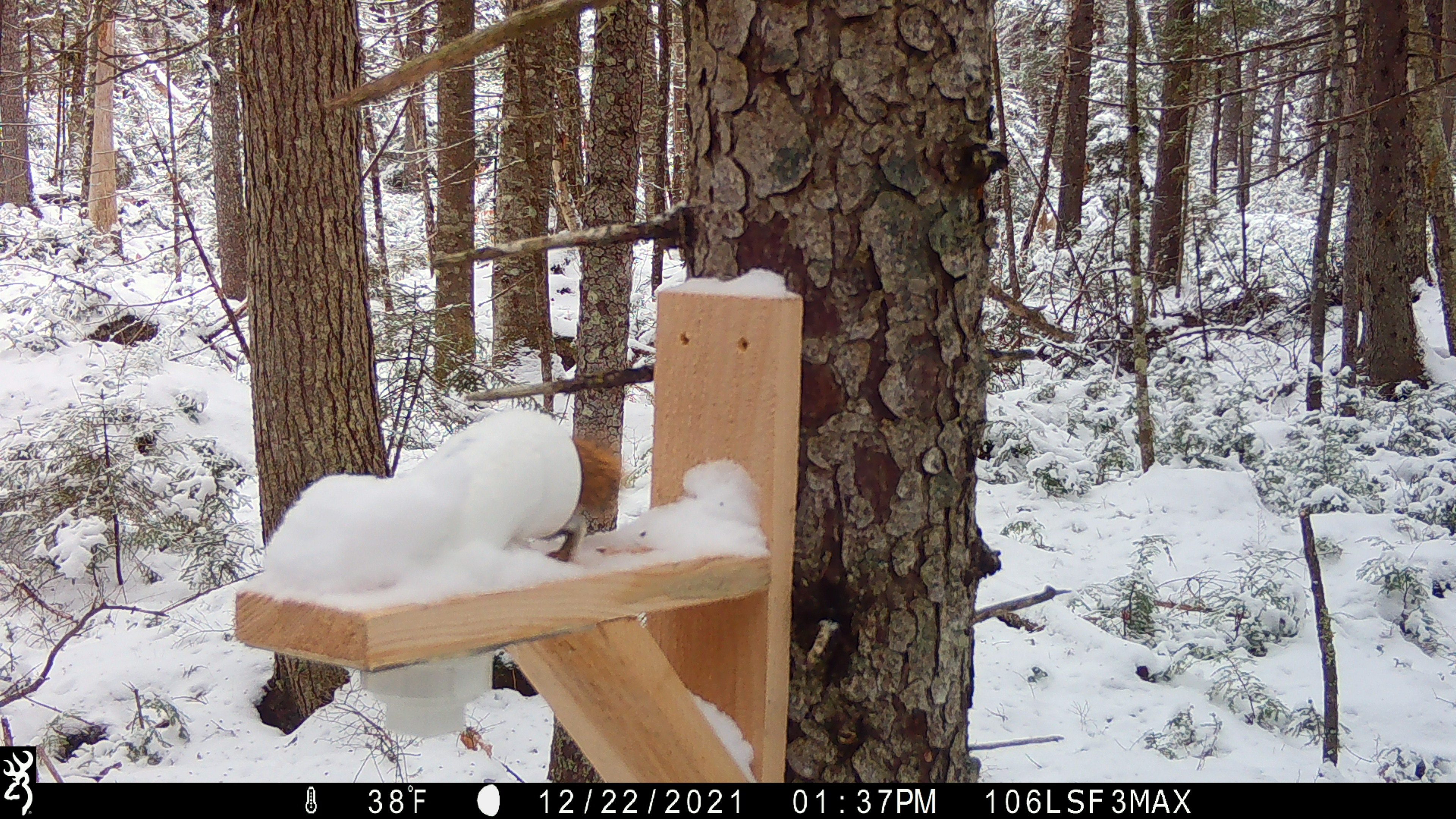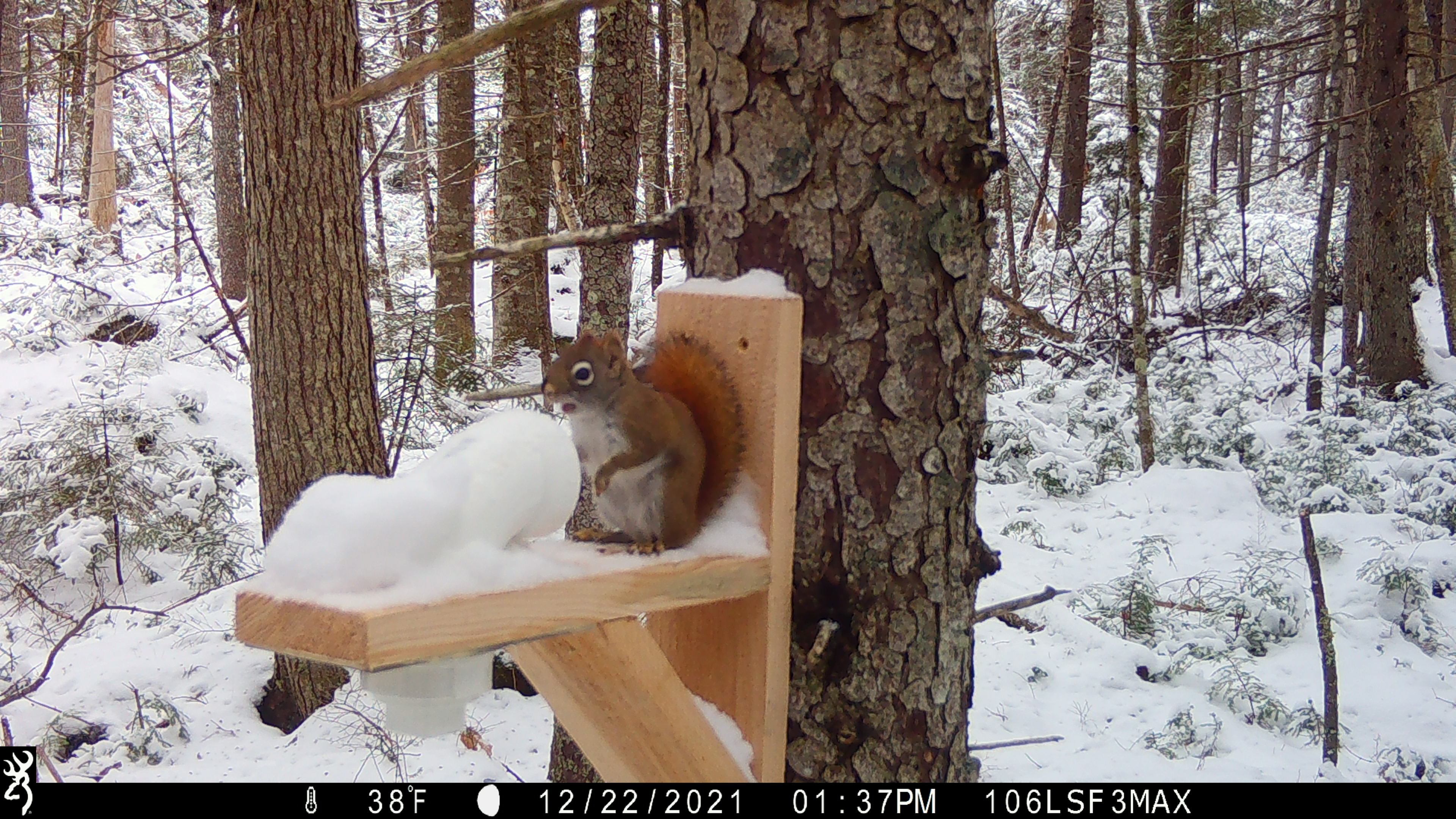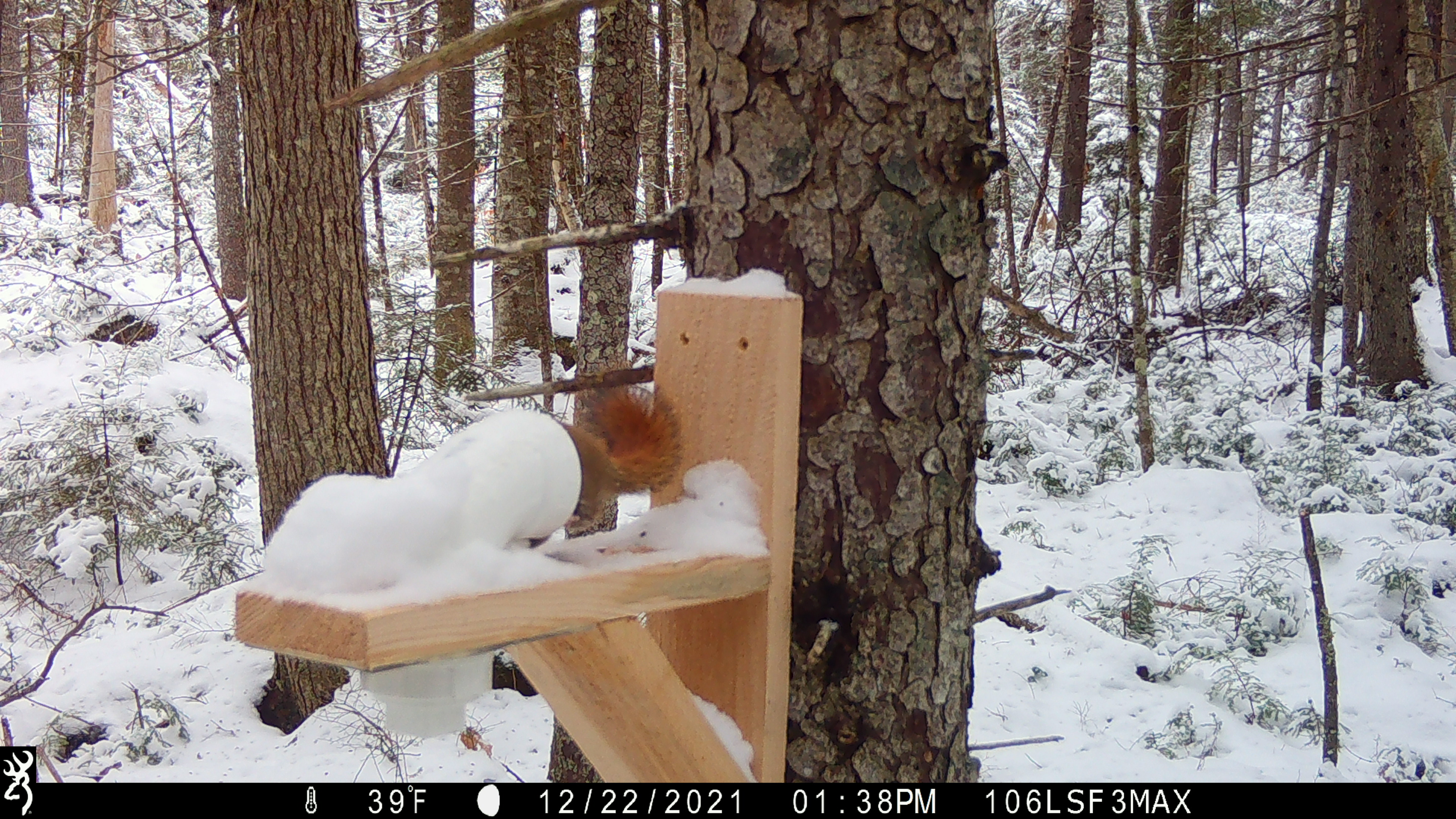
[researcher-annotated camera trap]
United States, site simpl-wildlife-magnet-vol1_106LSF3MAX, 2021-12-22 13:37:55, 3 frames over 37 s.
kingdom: Animalia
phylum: Chordata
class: Mammalia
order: Rodentia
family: Sciuridae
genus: Tamiasciurus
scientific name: Tamiasciurus hudsonicus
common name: red squirrel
Red squirrel (Tamiasciurus hudsonicus).